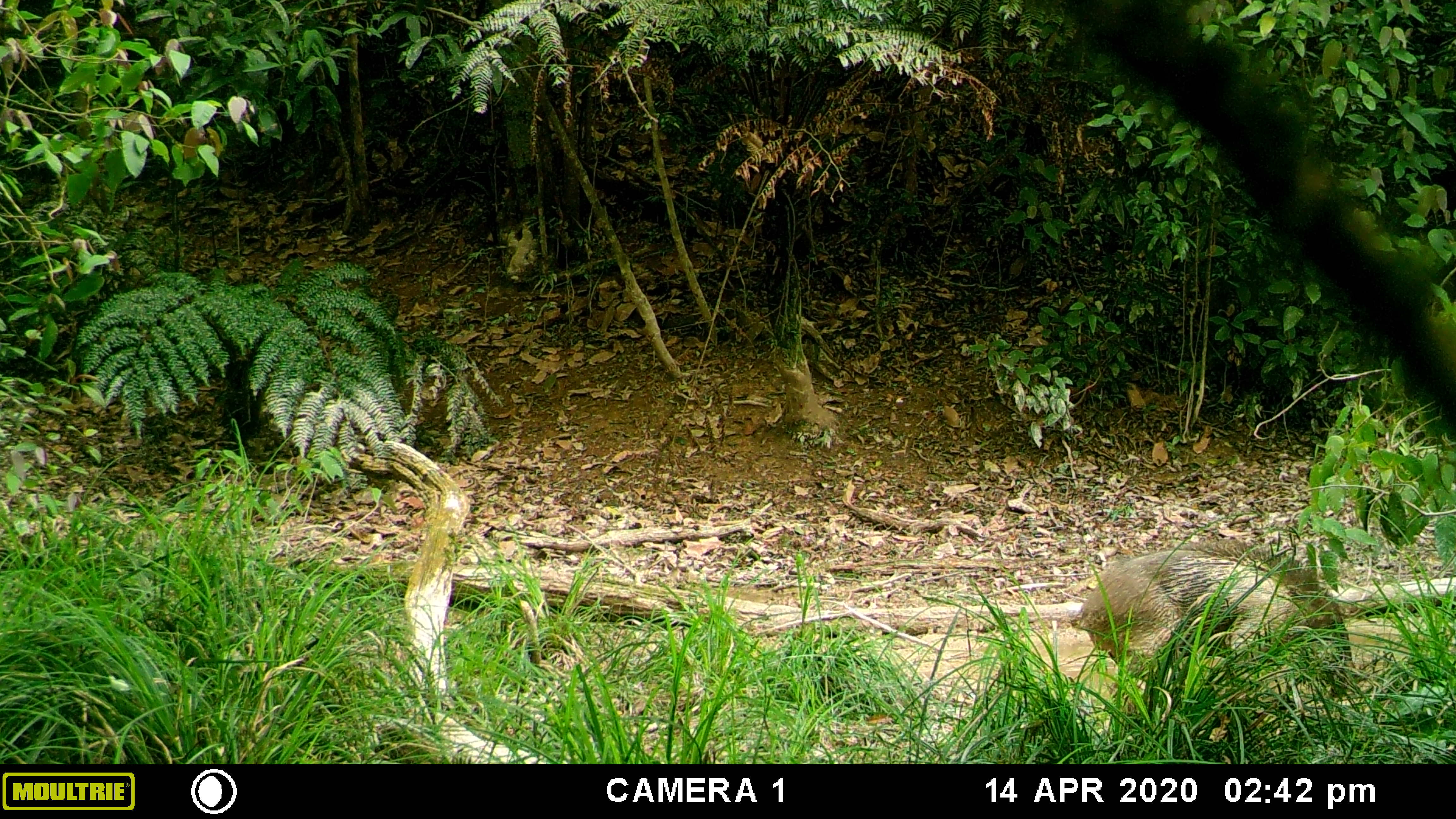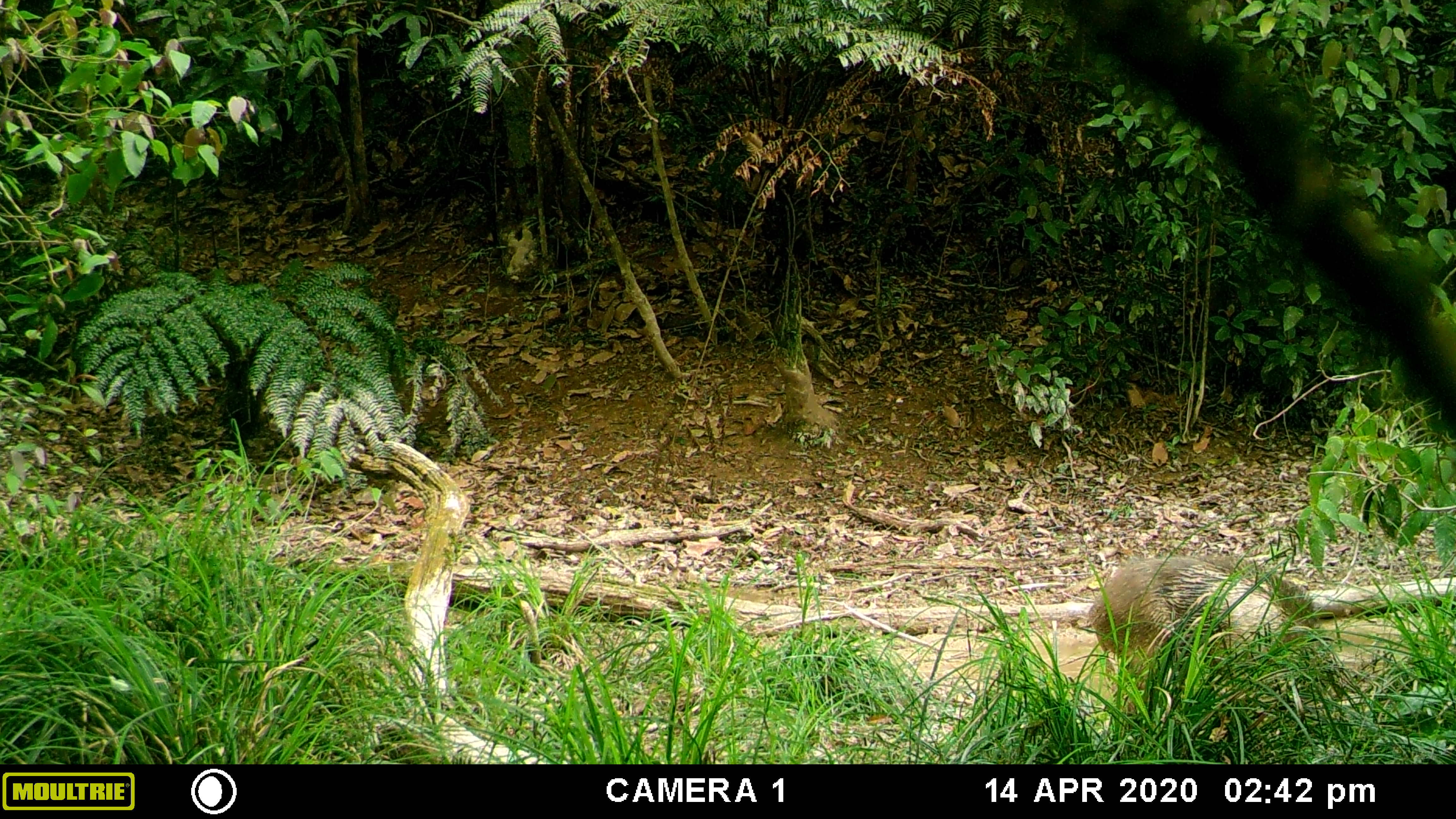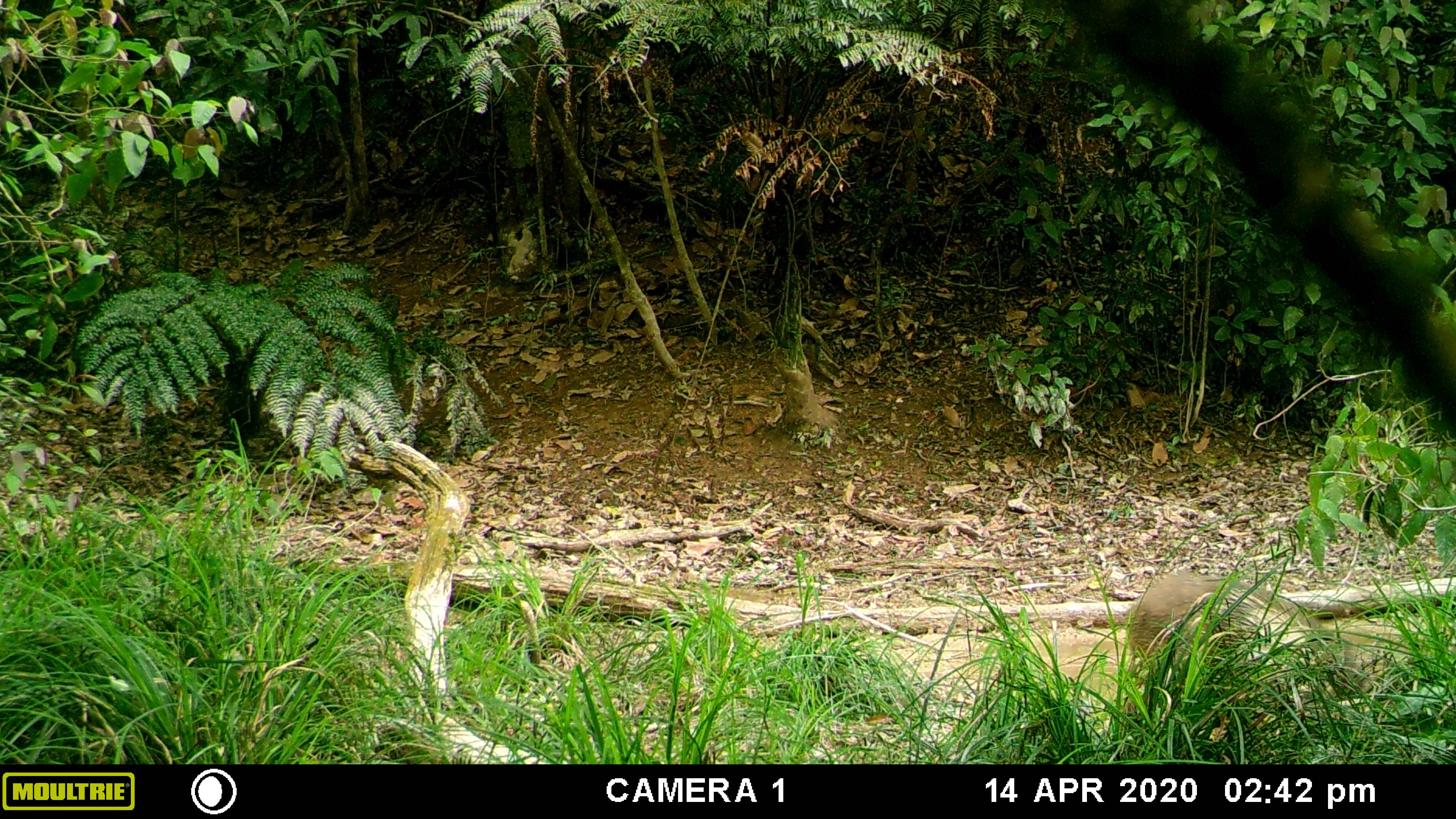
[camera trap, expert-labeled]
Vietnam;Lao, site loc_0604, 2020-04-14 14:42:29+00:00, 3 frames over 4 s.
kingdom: Animalia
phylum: Chordata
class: Mammalia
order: Artiodactyla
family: Suidae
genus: Sus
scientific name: Sus scrofa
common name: eurasian wild pig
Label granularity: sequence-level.